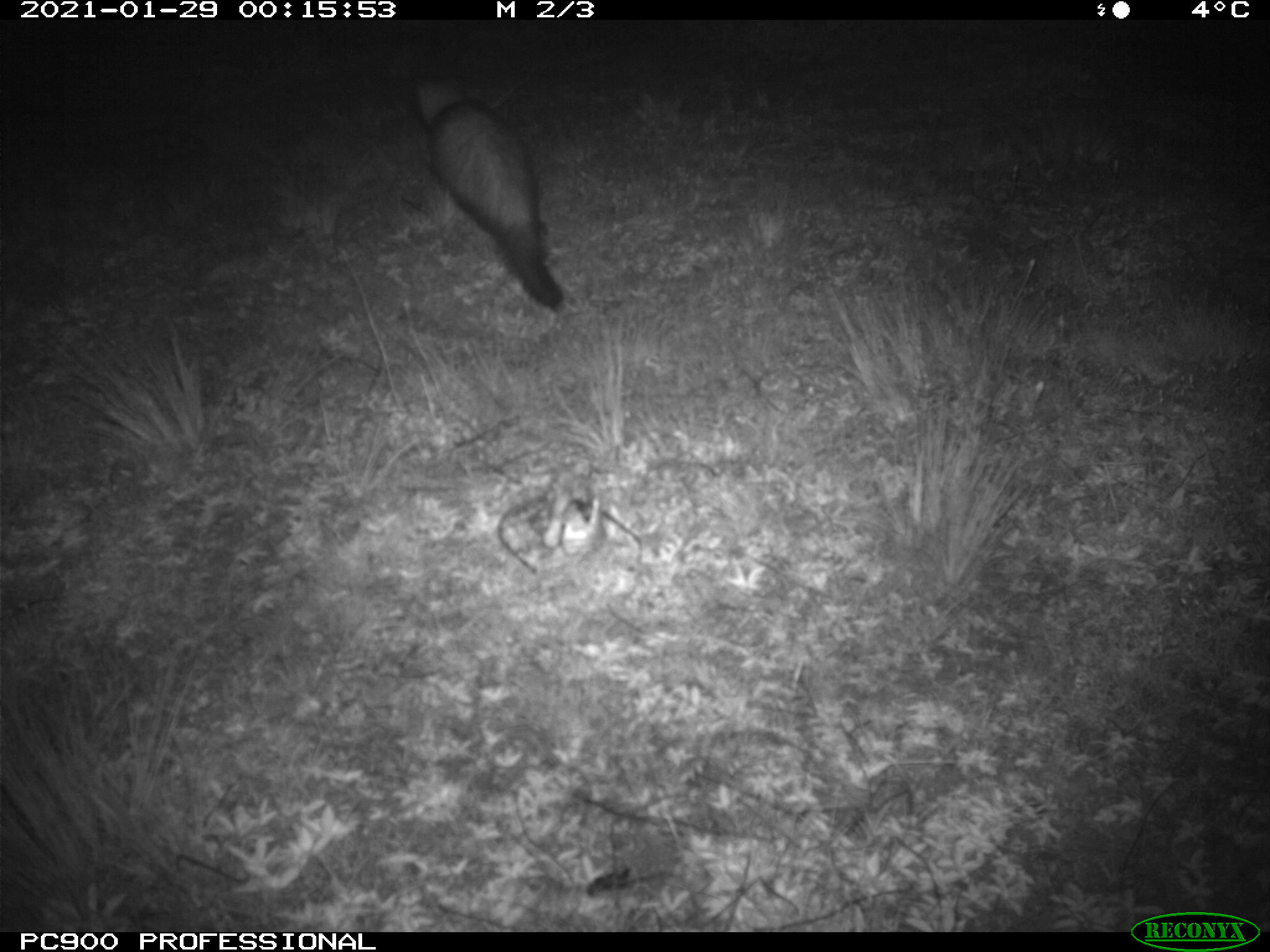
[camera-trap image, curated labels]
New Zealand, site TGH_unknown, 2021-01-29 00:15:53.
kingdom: Animalia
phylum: Chordata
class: Mammalia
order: Carnivora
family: Mustelidae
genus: Mustela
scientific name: Mustela furo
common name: ferret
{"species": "ferret (Mustela furo)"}